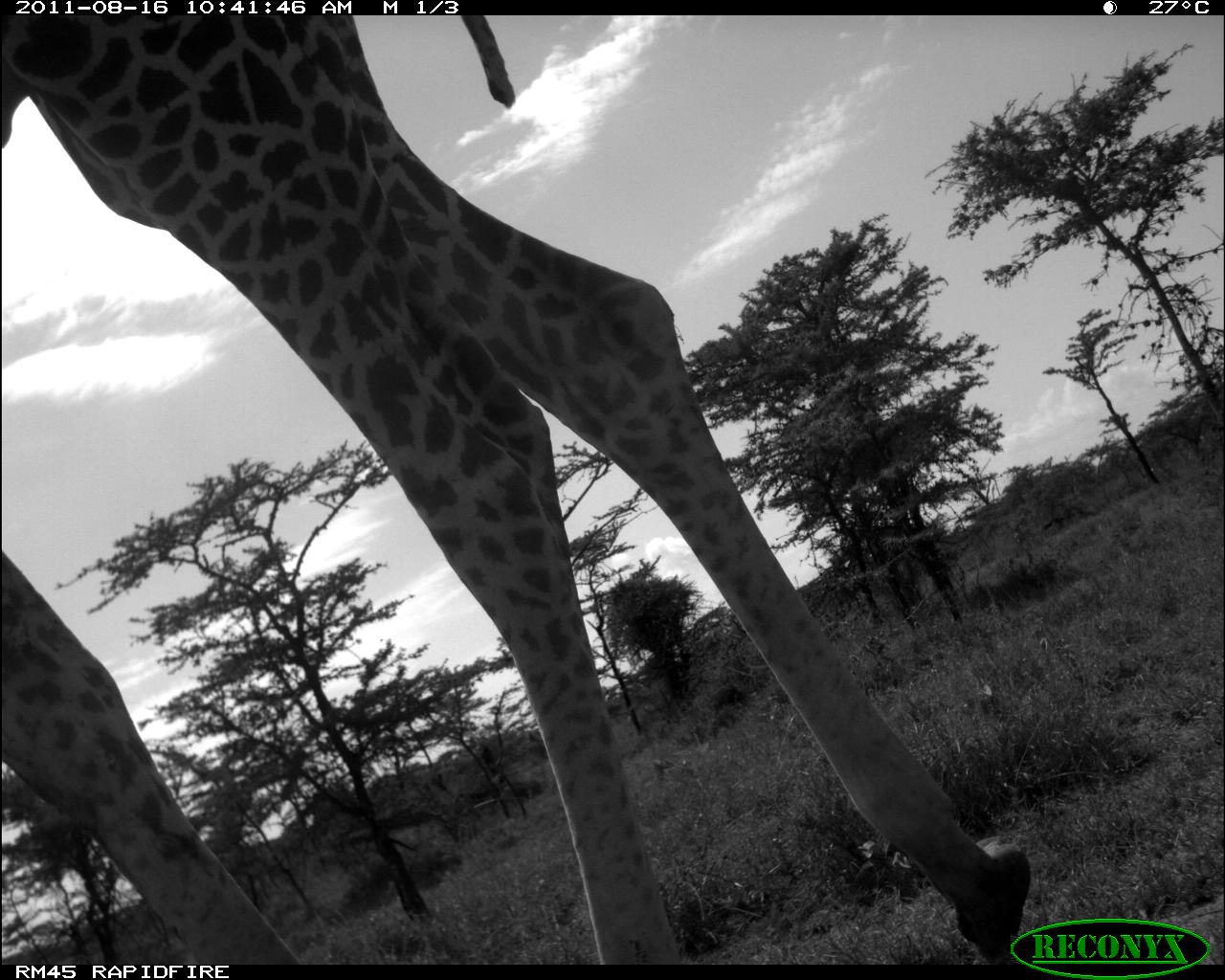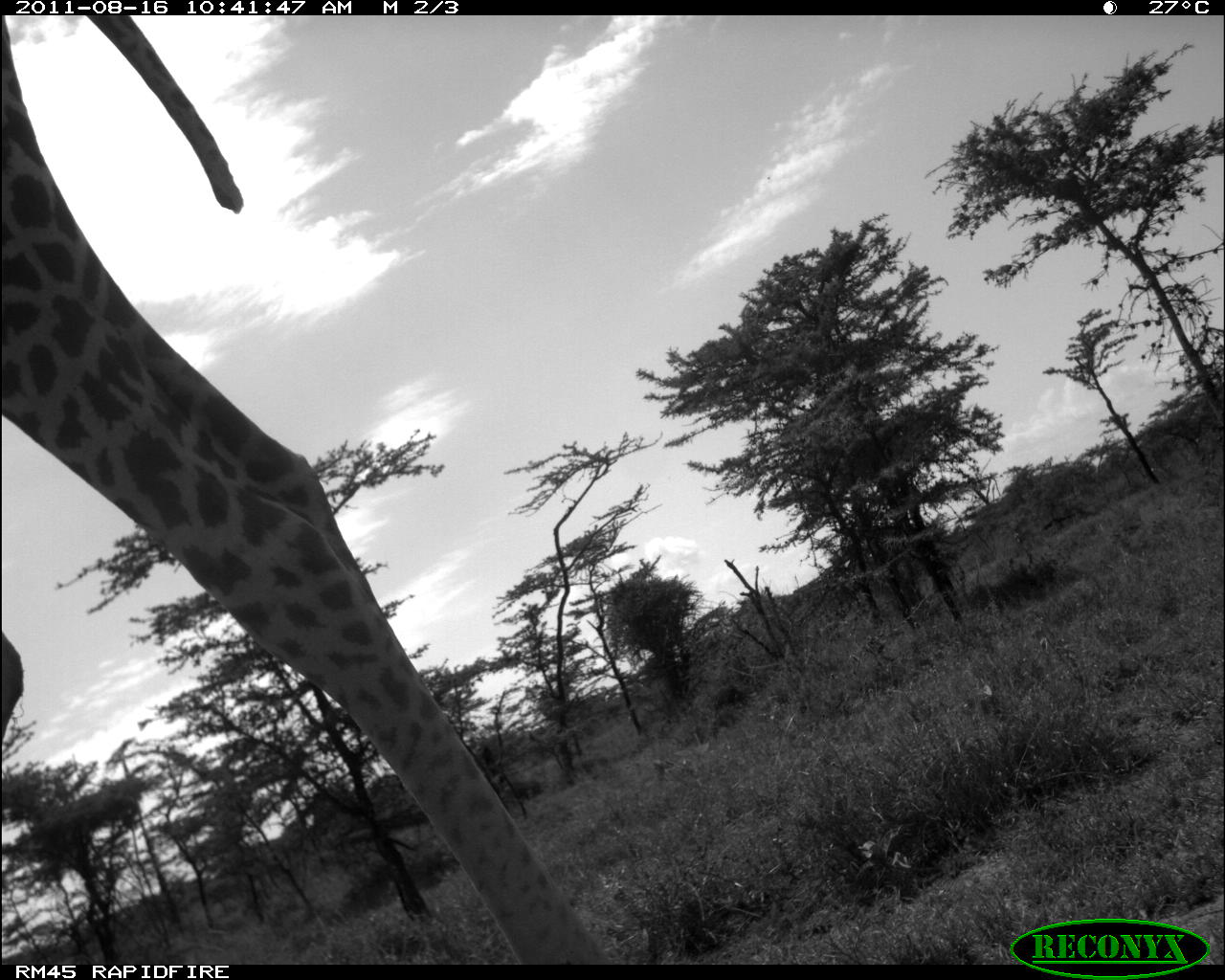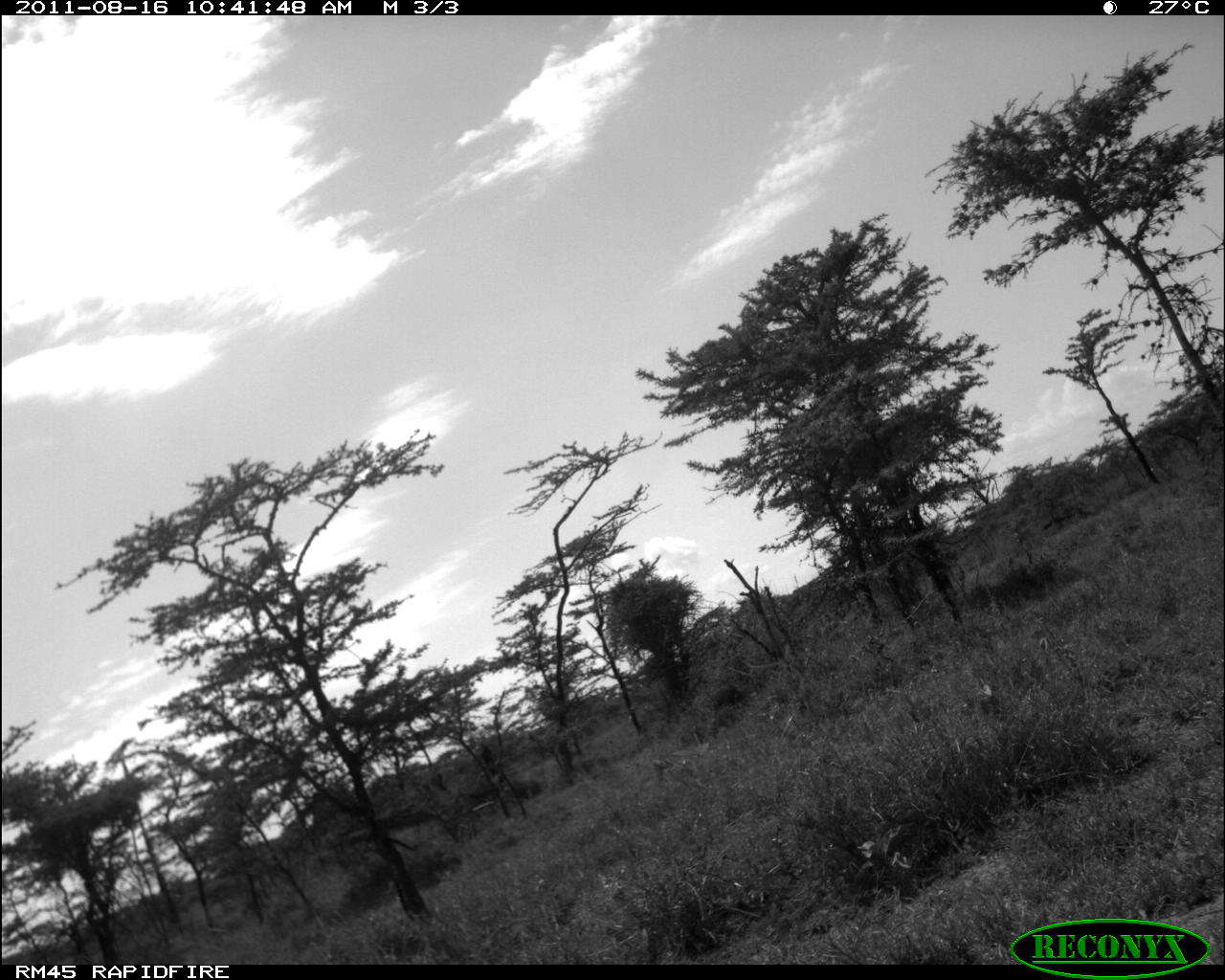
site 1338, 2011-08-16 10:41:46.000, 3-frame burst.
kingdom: Animalia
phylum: Chordata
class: Mammalia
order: Artiodactyla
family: Giraffidae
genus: Giraffa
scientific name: Giraffa camelopardalis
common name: giraffe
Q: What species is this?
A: Giraffa camelopardalis (giraffe).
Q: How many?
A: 1.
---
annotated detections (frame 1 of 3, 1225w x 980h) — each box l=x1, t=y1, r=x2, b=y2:
giraffa camelopardalis: l=3, t=15, r=1038, b=965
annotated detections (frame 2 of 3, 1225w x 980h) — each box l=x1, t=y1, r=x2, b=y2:
giraffa camelopardalis: l=4, t=14, r=611, b=966